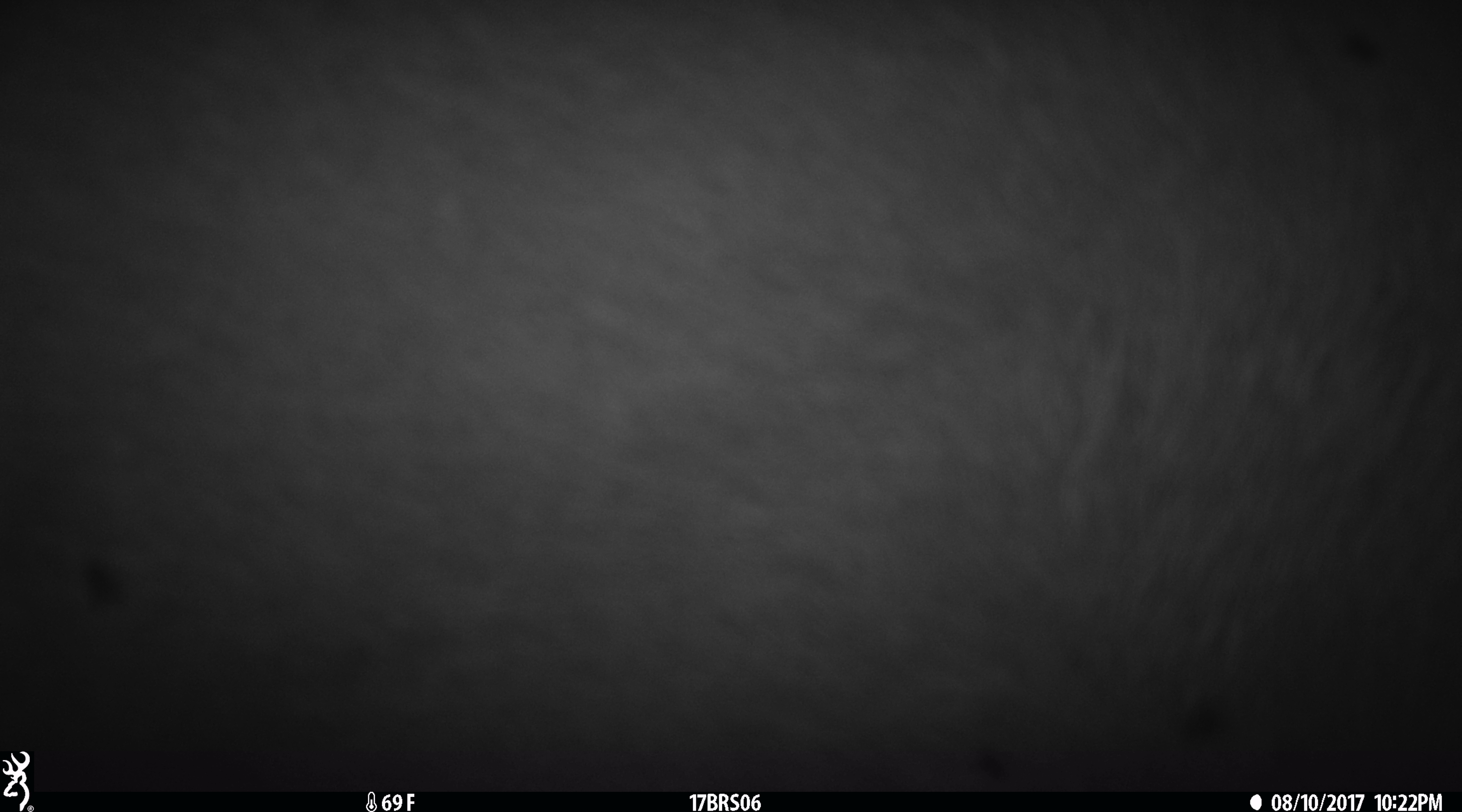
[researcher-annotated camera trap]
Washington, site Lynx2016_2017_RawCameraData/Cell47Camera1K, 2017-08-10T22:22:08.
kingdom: Animalia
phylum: Chordata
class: Mammalia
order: Artiodactyla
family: Bovidae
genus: Bos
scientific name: Bos taurus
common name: domestic cattle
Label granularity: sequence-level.